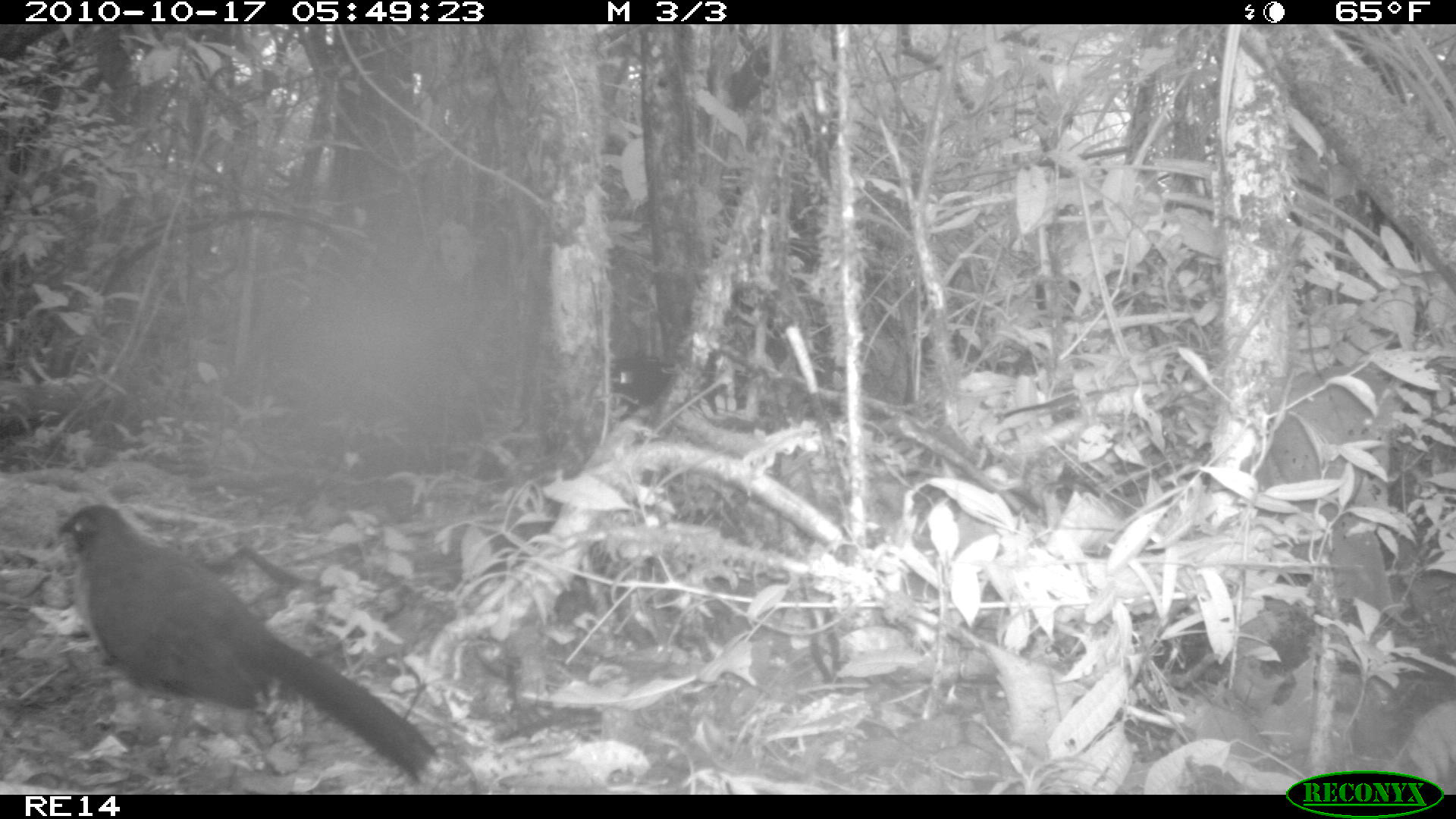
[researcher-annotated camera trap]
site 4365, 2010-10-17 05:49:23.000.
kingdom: Animalia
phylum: Chordata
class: Aves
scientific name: Aves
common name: bird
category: unknown bird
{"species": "unknown bird (bird) (Aves)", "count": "1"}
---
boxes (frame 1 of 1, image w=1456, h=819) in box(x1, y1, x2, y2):
unknown bird: box(57, 503, 439, 780)